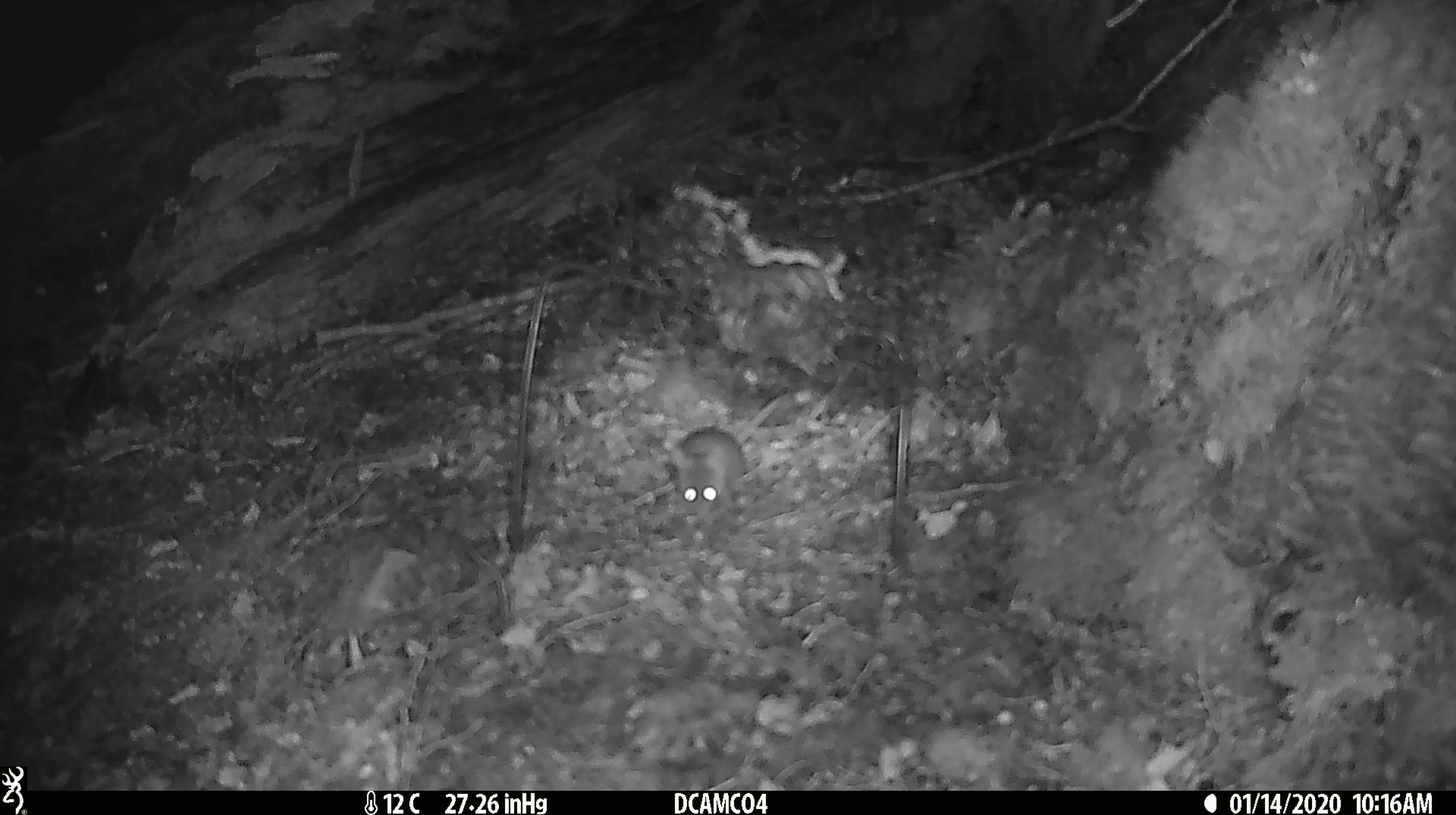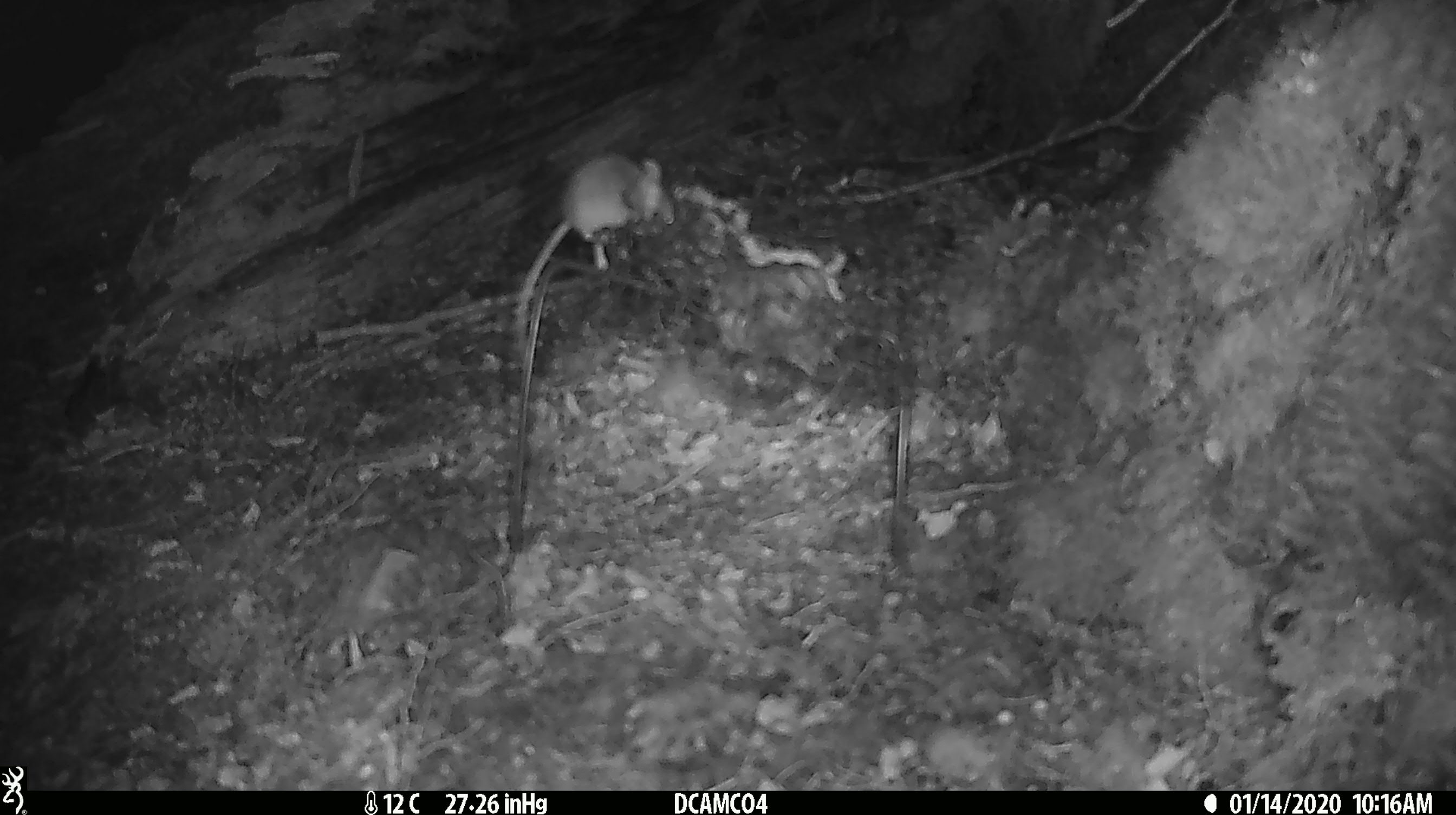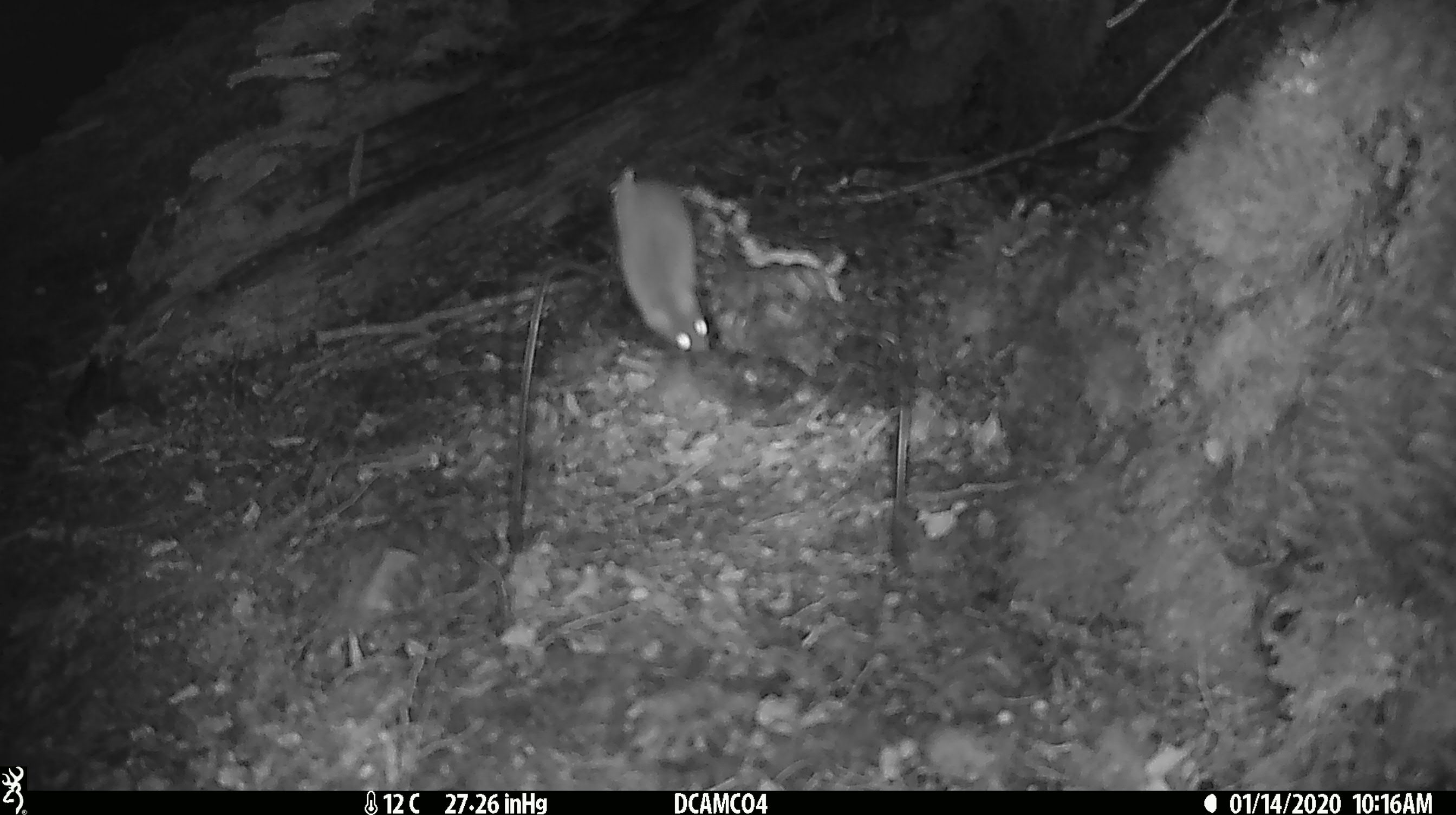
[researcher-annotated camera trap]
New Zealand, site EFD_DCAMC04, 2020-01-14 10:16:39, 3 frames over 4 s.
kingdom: Animalia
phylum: Chordata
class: Mammalia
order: Rodentia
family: Muridae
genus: Mus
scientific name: Mus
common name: mouse